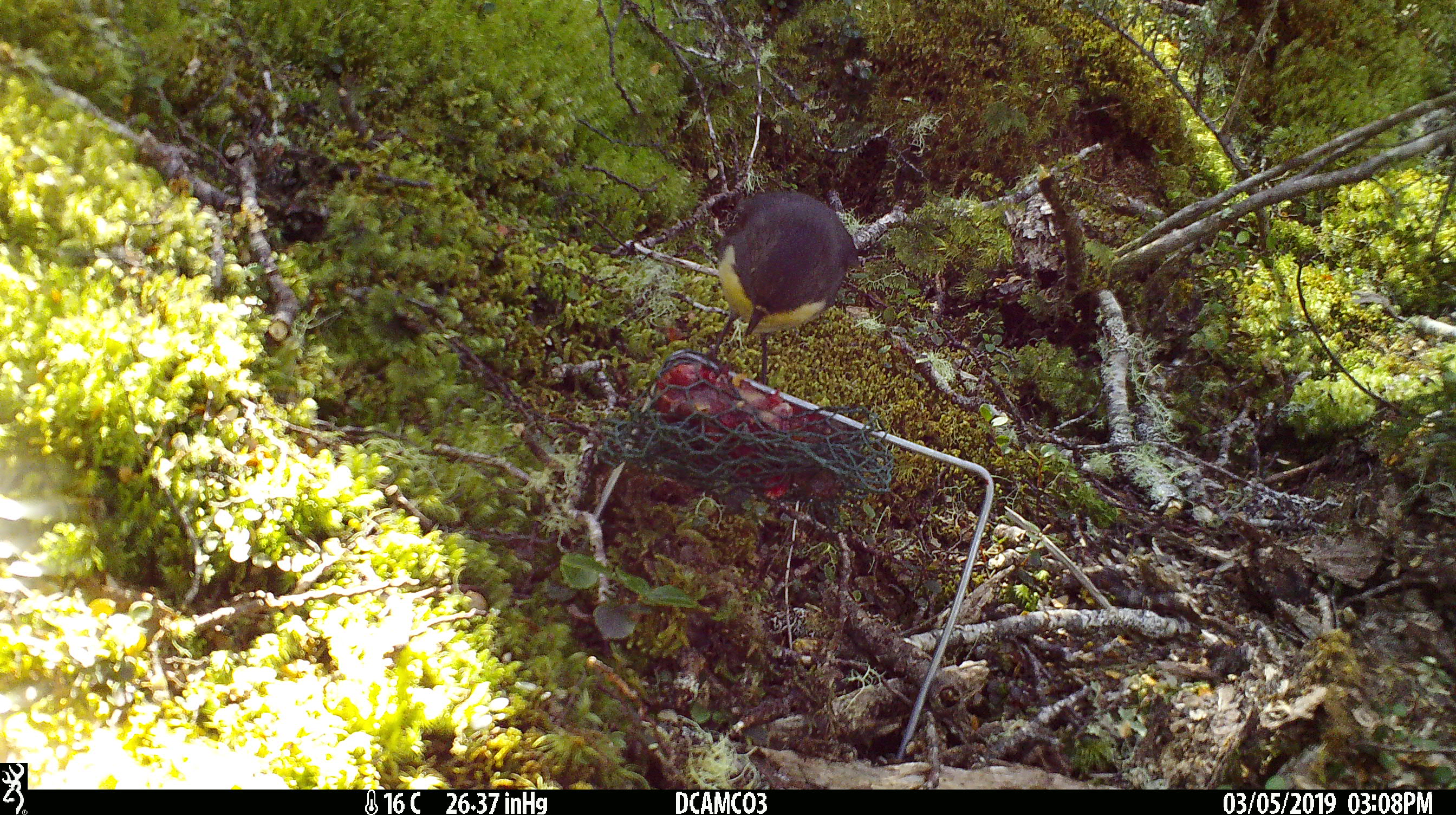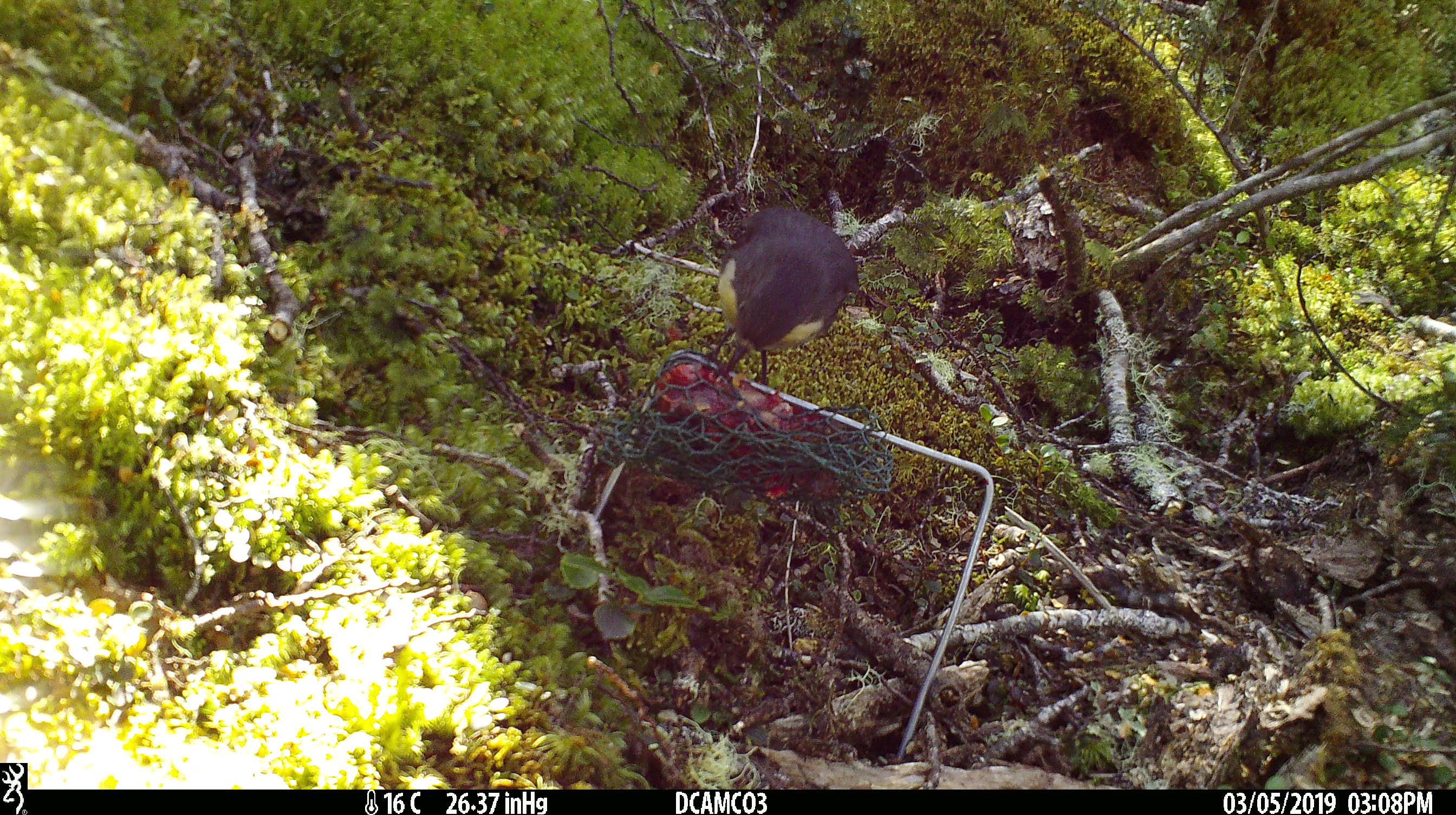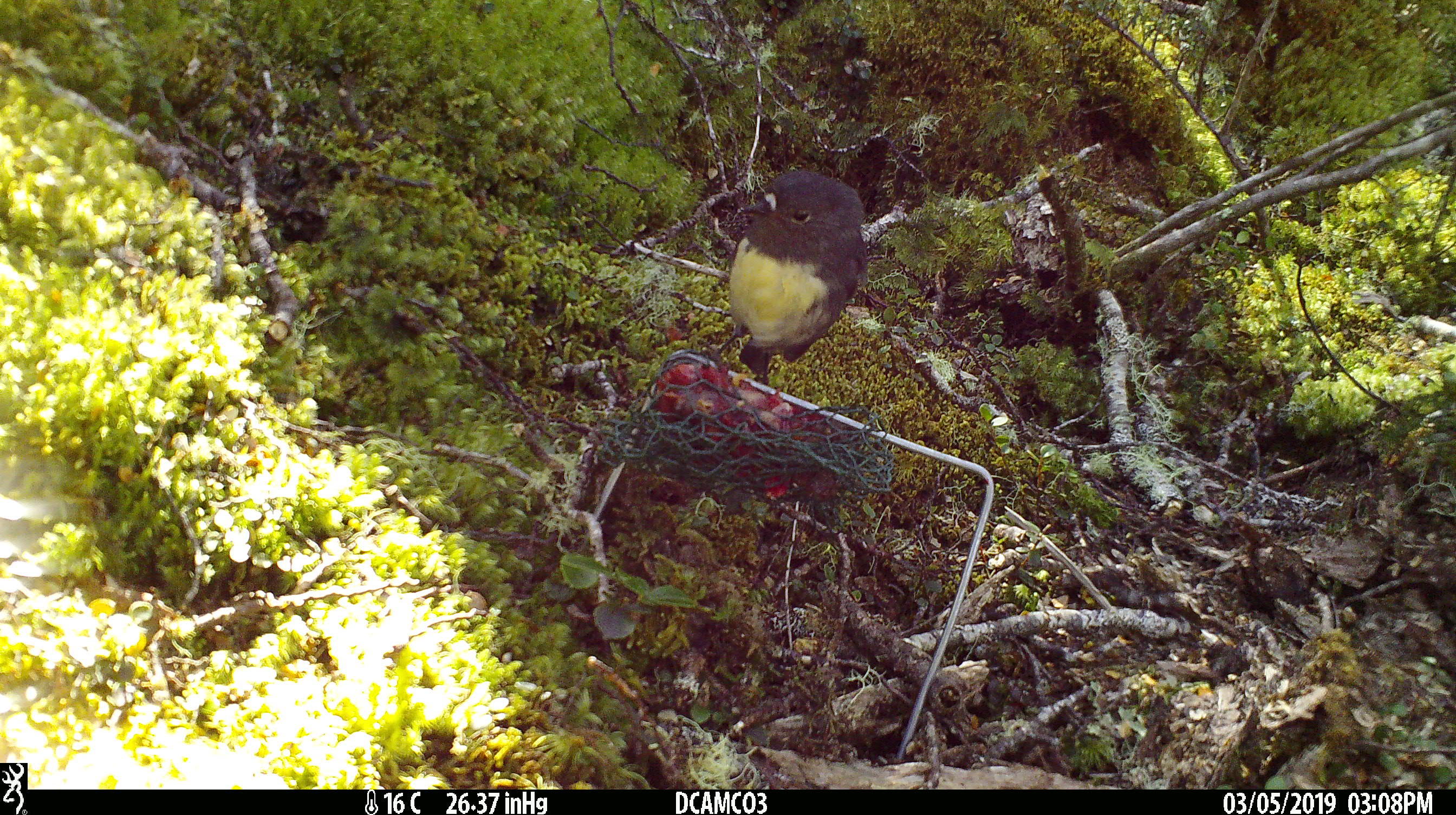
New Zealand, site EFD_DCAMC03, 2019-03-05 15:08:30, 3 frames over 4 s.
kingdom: Animalia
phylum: Chordata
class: Aves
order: Passeriformes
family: Petroicidae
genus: Petroica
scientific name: Petroica australis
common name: new zealand robin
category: robin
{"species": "robin (new zealand robin) (Petroica australis)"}